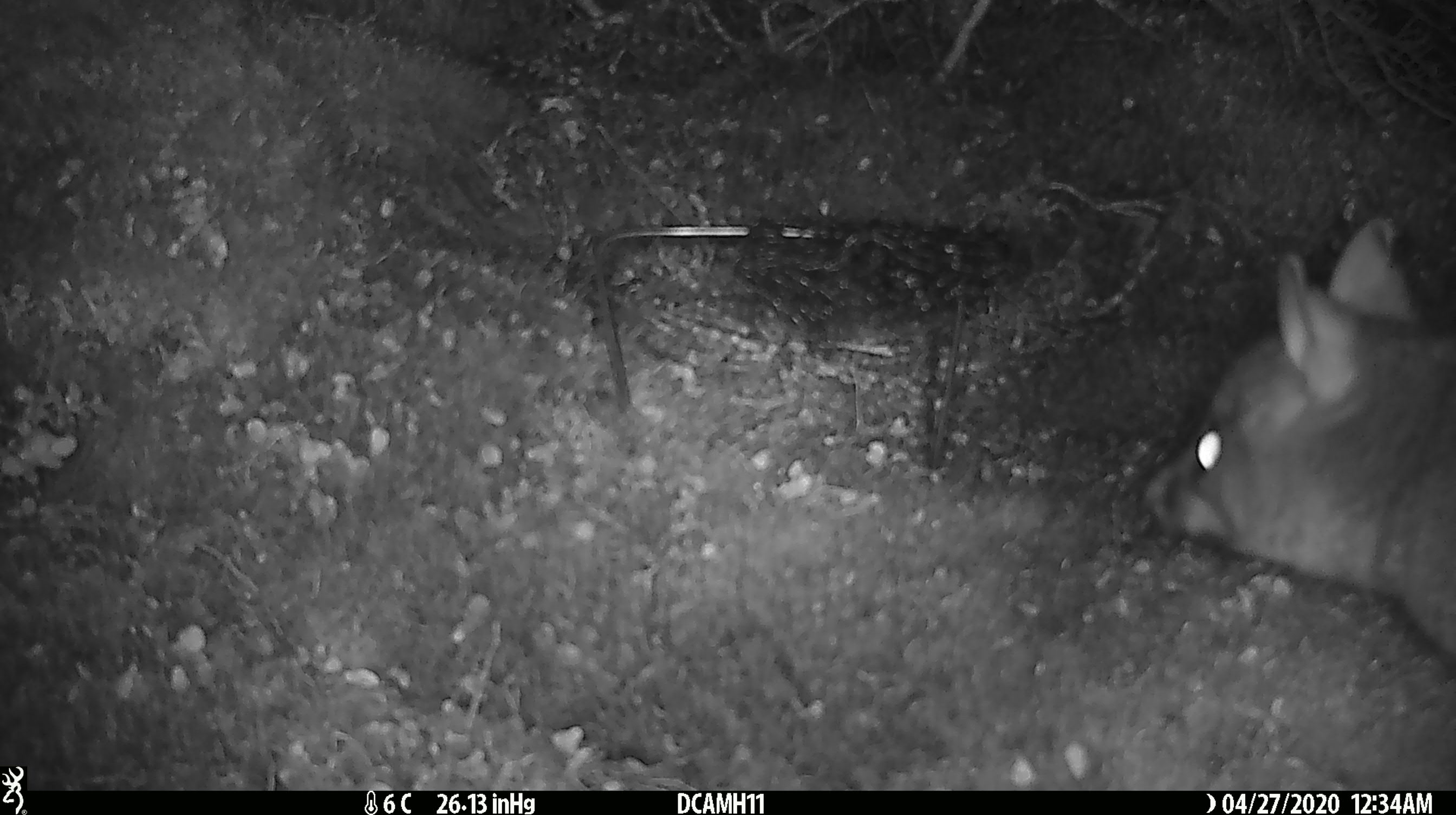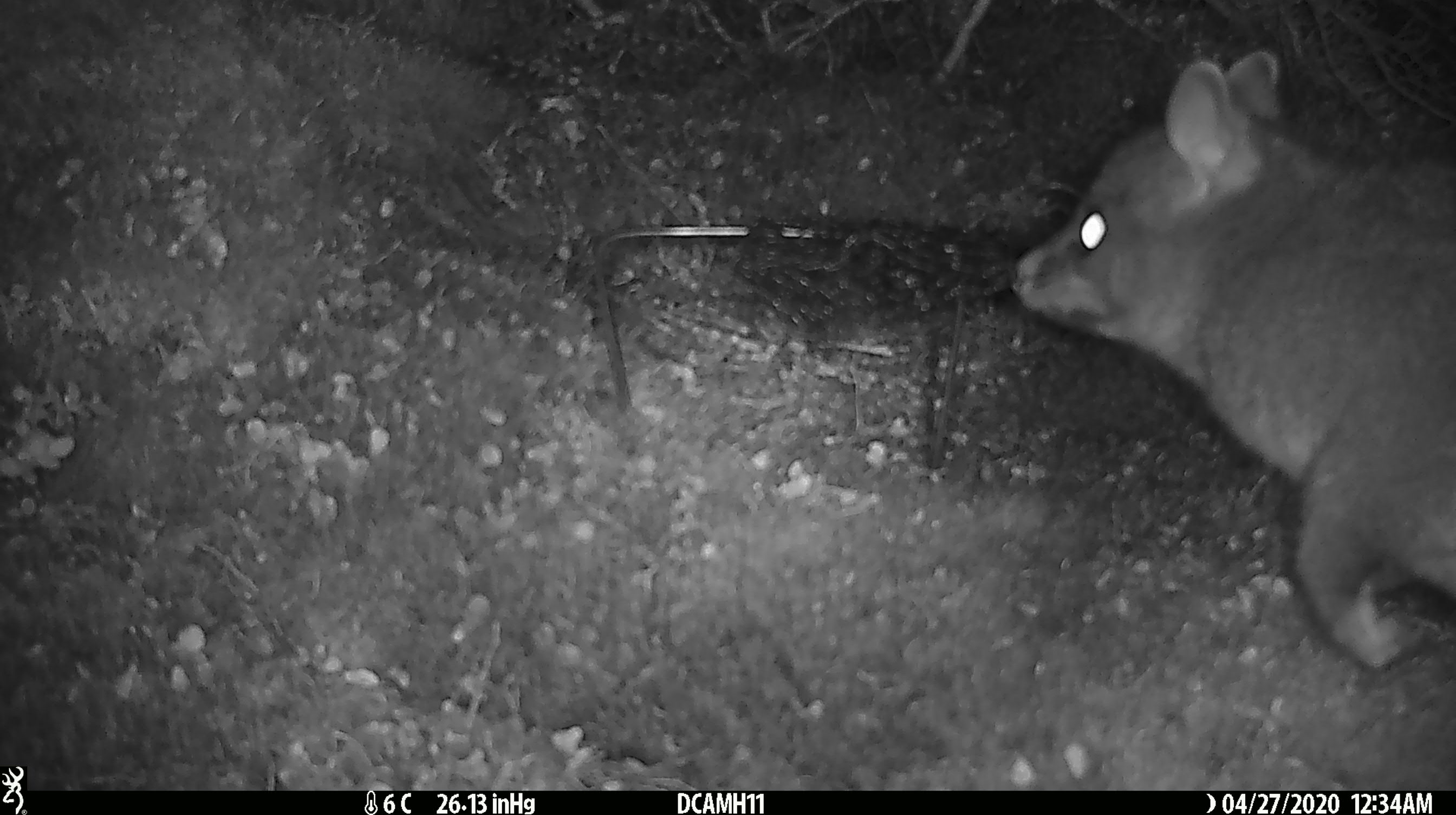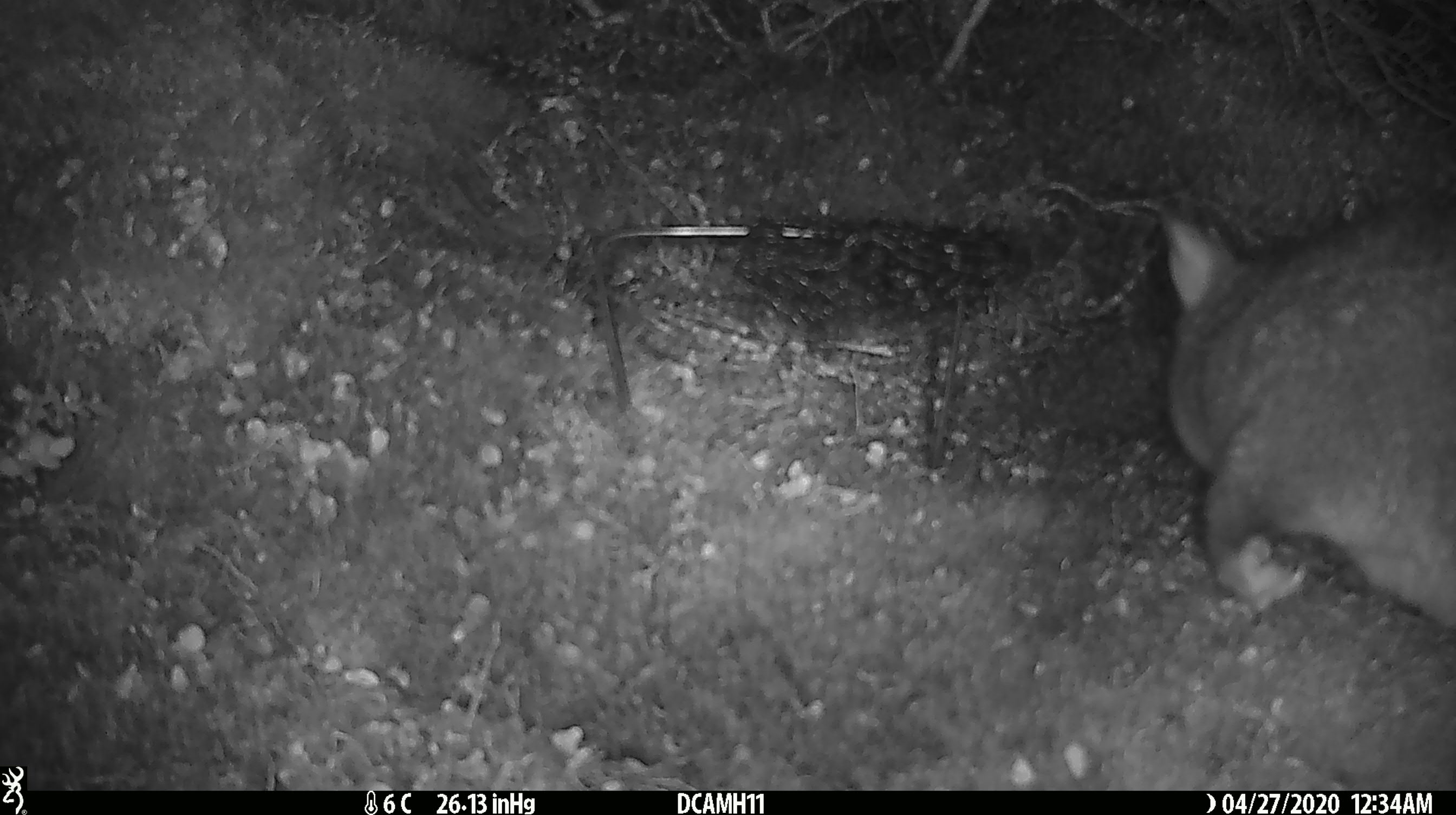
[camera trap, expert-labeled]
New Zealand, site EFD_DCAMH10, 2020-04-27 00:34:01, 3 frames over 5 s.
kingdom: Animalia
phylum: Chordata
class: Mammalia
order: Diprotodontia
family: Phalangeridae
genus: Trichosurus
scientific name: Trichosurus vulpecula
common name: common brushtail possum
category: possum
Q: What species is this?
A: Possum (common brushtail possum) (Trichosurus vulpecula).